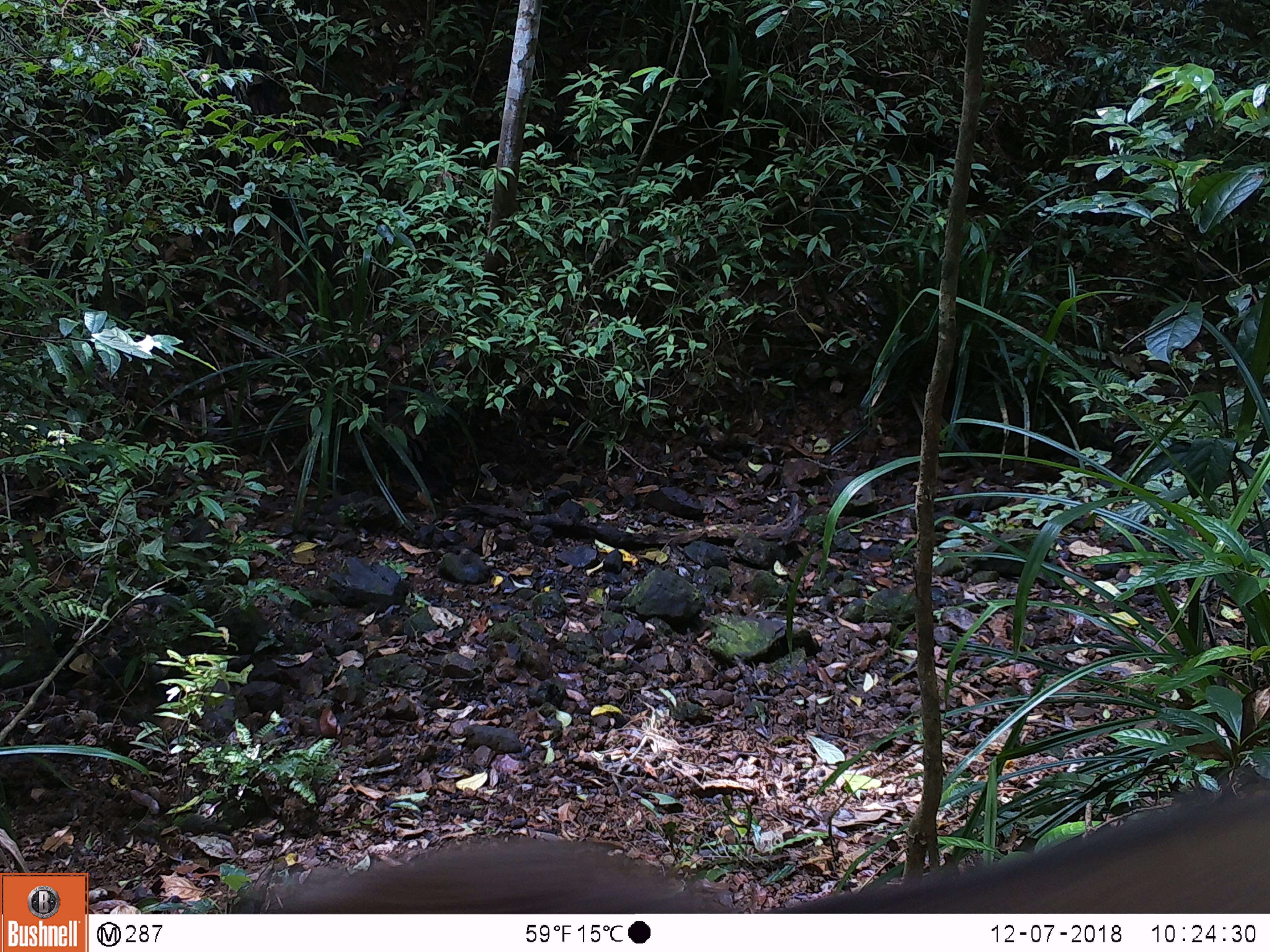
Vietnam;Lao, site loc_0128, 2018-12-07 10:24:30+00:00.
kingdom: Animalia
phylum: Chordata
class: Mammalia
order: Primates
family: Cercopithecidae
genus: Macaca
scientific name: Macaca nemestrina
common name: pig-tailed macaque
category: pig tailed macaque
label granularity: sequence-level